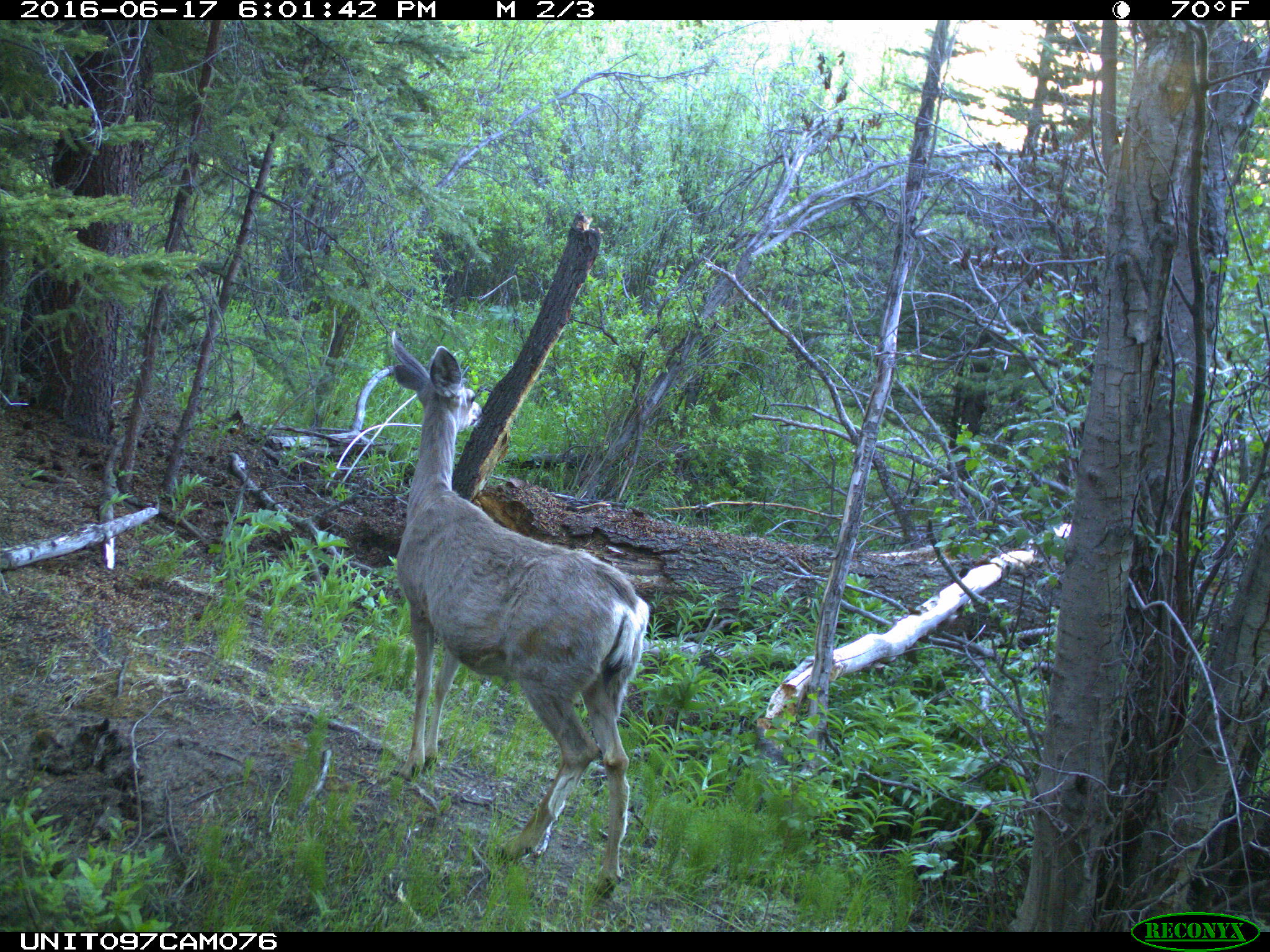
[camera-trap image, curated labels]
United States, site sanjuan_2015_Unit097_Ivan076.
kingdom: Animalia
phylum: Chordata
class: Mammalia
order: Artiodactyla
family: Cervidae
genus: Odocoileus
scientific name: Odocoileus hemionus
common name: mule deer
Odocoileus hemionus (mule deer).